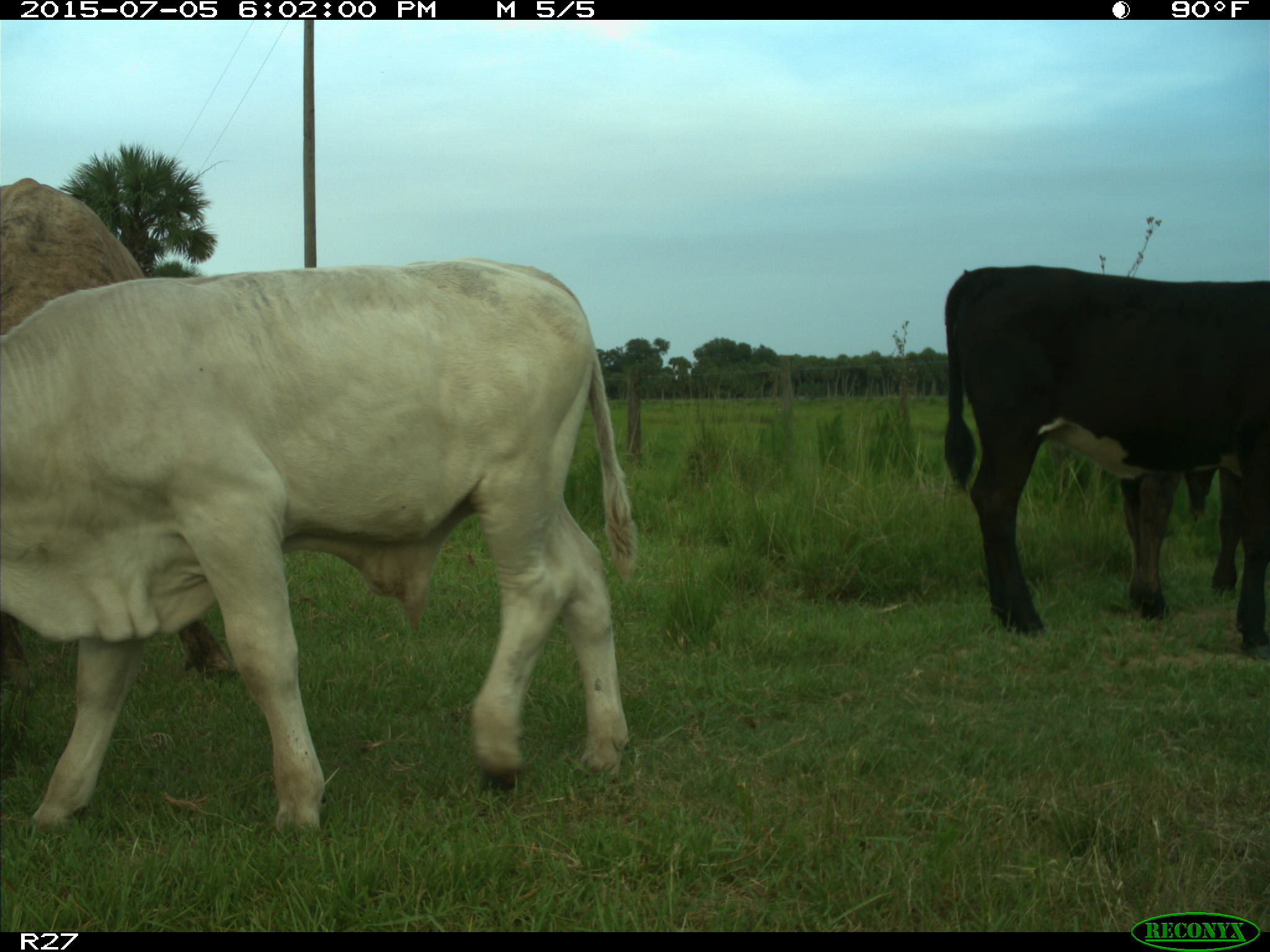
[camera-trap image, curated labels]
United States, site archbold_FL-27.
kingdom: Animalia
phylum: Chordata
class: Mammalia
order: Artiodactyla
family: Bovidae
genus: Bos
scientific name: Bos taurus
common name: domestic cow